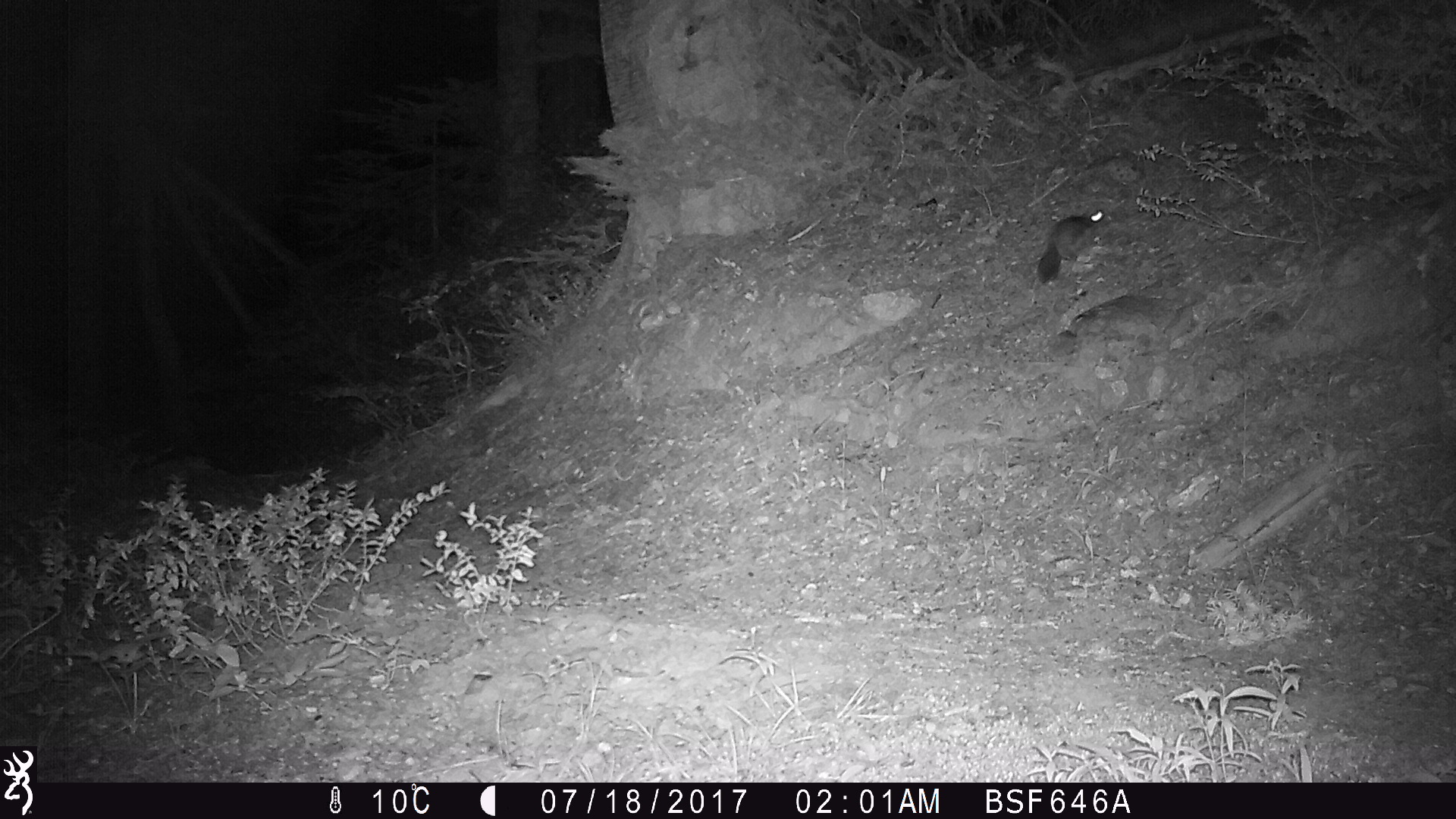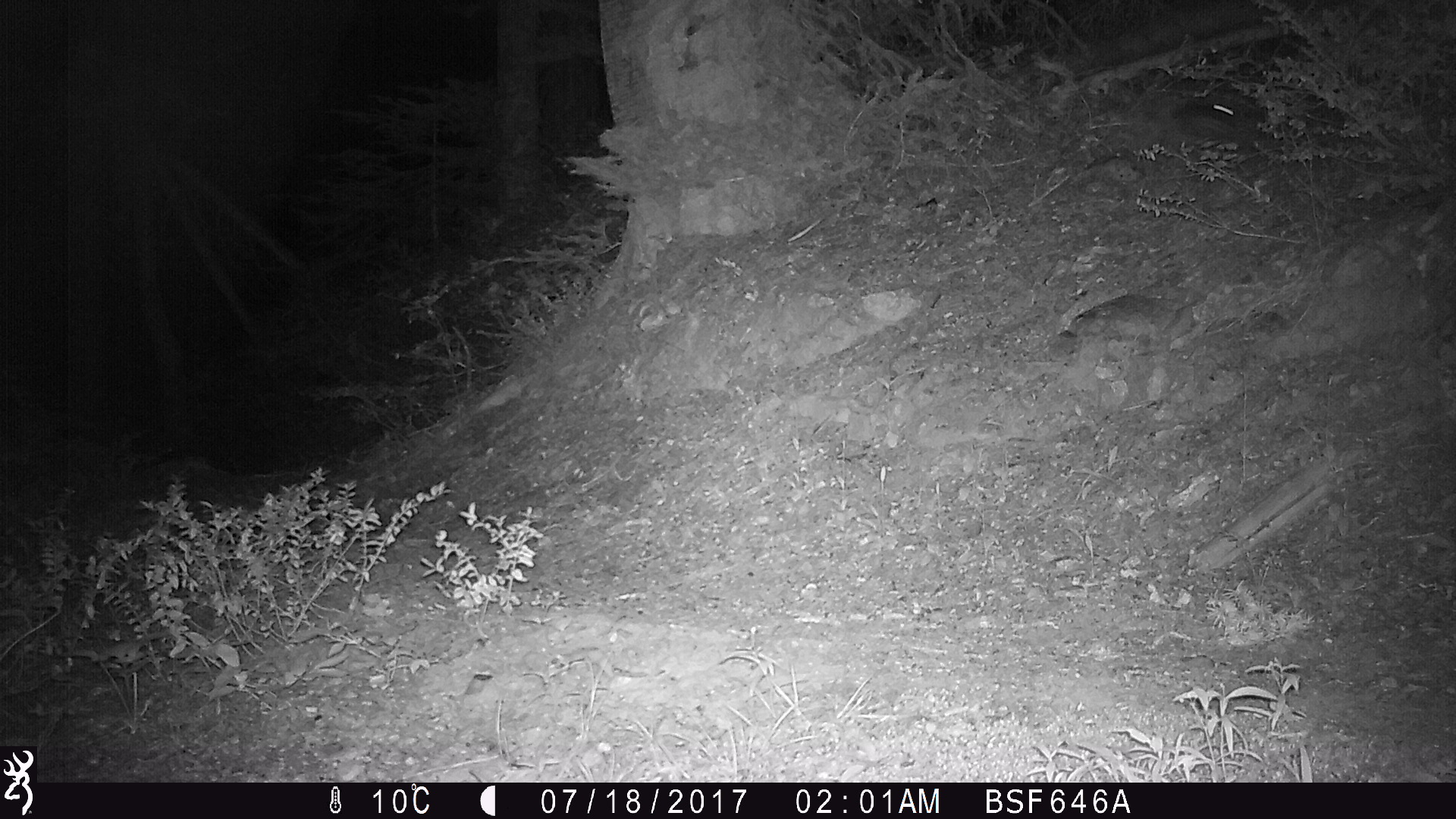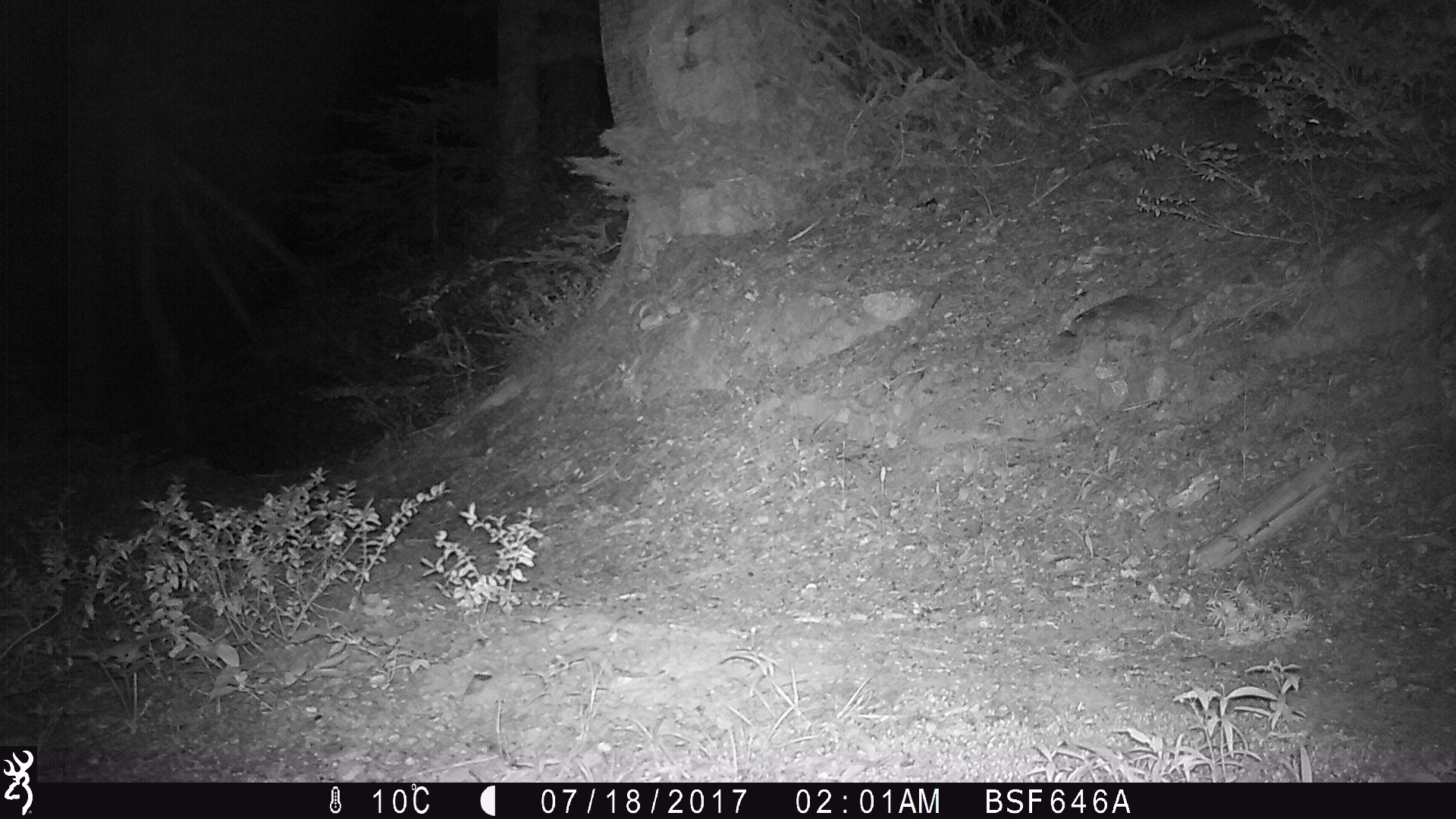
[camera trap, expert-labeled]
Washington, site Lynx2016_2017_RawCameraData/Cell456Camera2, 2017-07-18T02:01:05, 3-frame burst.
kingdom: Animalia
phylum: Chordata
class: Mammalia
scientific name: Mammalia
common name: small mammal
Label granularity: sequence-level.